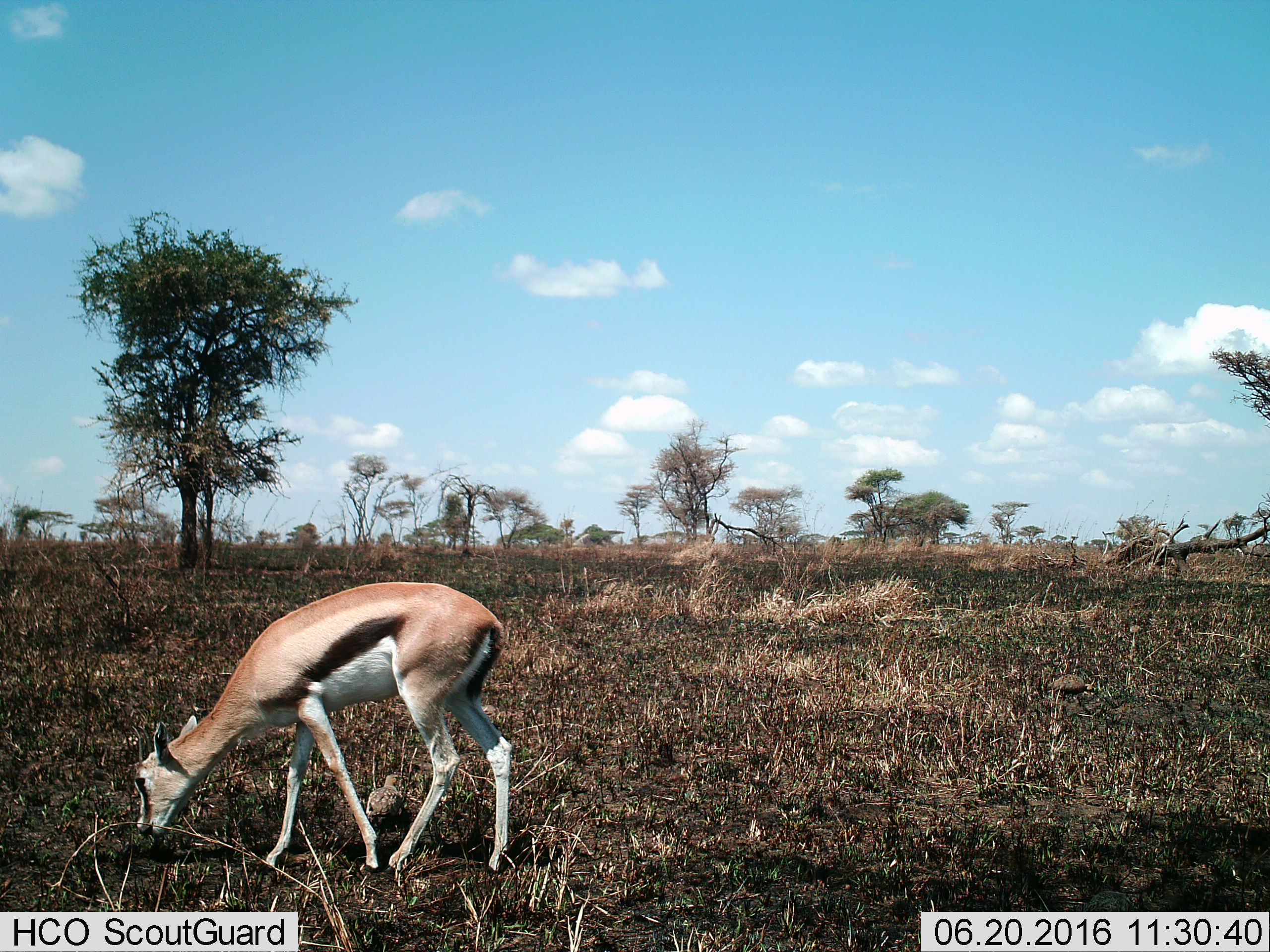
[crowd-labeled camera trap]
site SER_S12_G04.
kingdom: Animalia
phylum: Chordata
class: Mammalia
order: Artiodactyla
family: Bovidae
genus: Eudorcas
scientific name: Eudorcas thomsonii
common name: thomson's gazelle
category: gazellethomsons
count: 1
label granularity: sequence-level